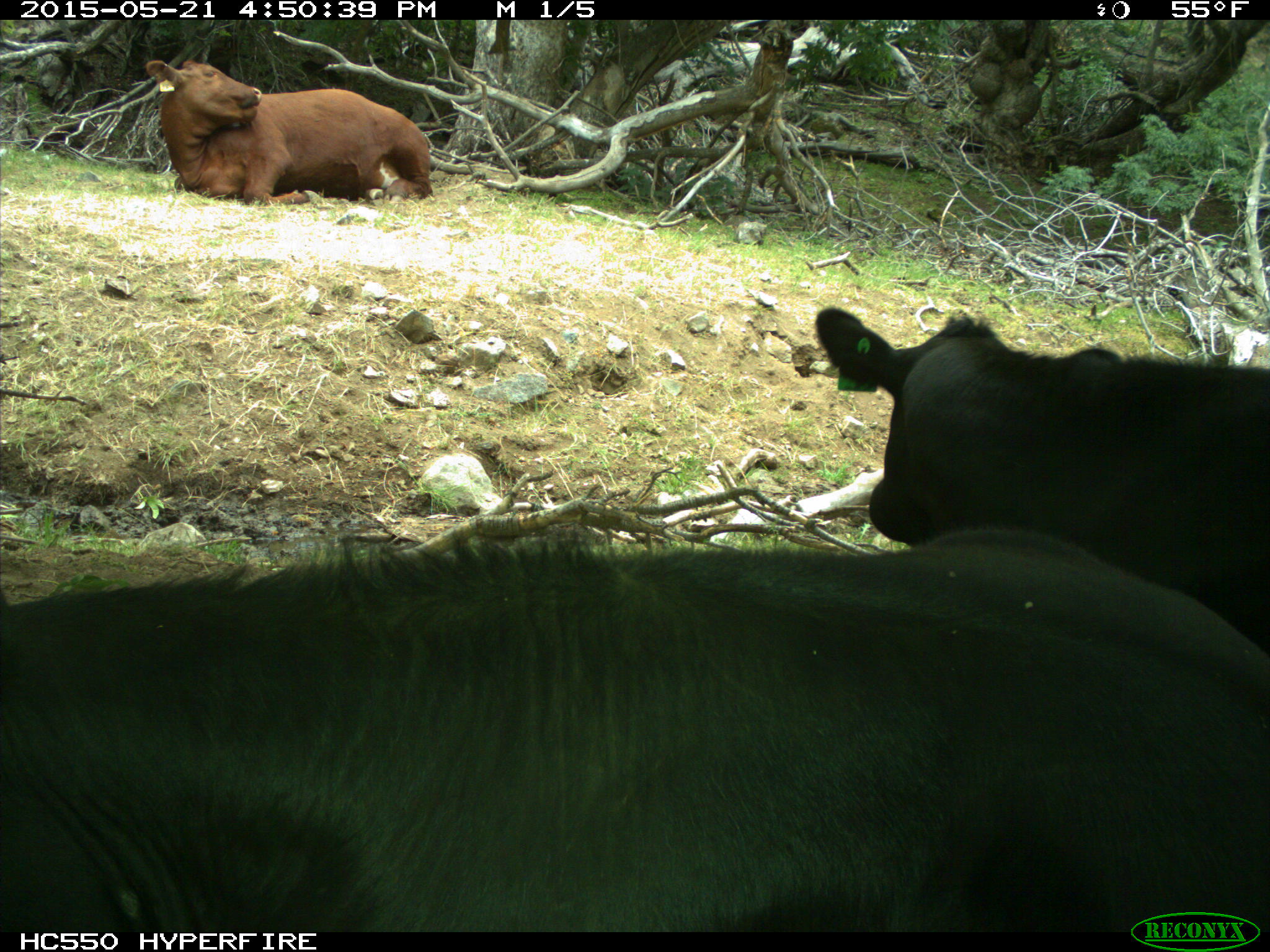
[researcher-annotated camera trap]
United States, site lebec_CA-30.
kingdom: Animalia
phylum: Chordata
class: Mammalia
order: Artiodactyla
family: Bovidae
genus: Bos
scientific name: Bos taurus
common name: domestic cow